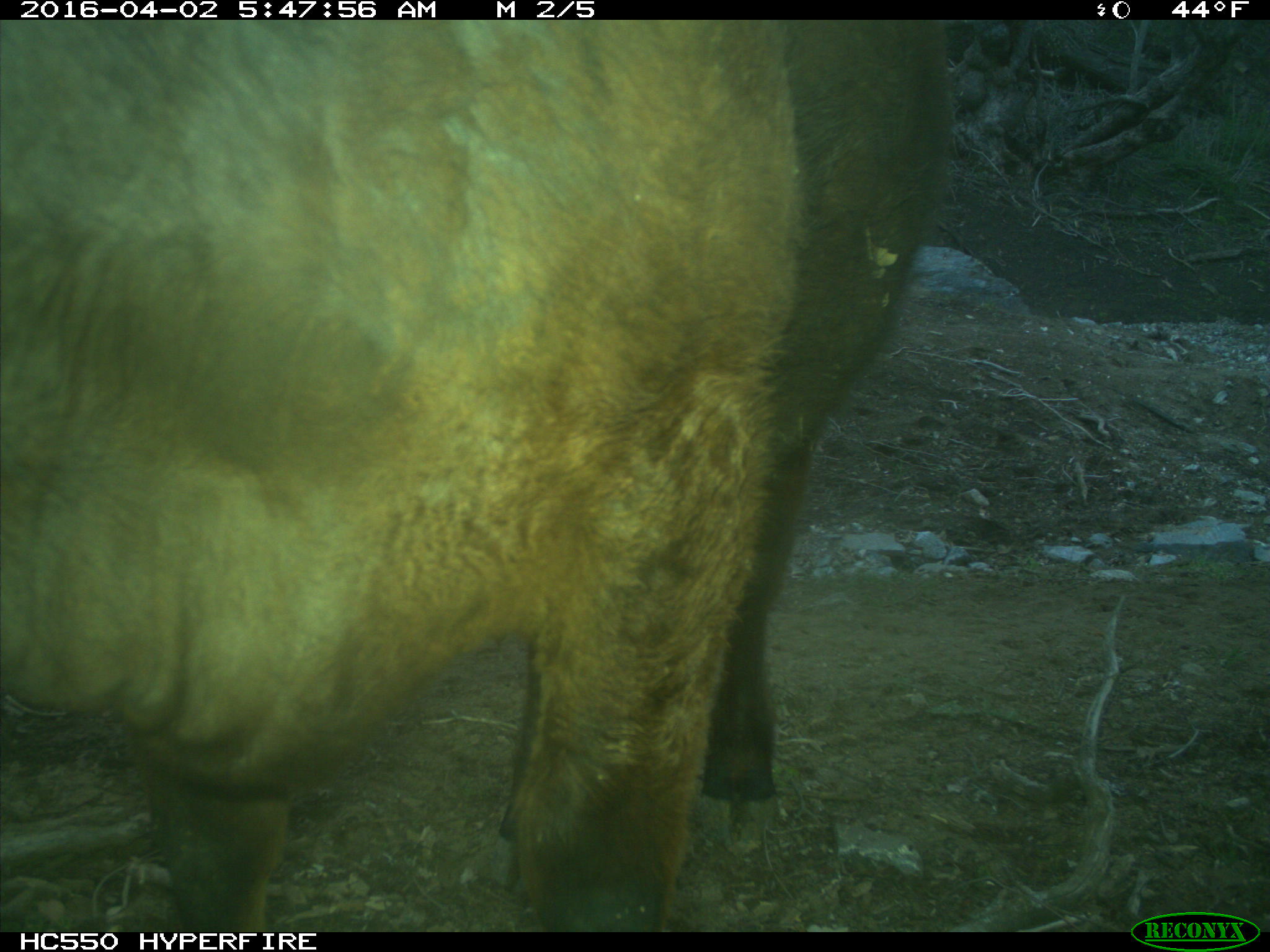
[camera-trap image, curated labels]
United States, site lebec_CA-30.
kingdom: Animalia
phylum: Chordata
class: Mammalia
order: Artiodactyla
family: Bovidae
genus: Bos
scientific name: Bos taurus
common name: domestic cow